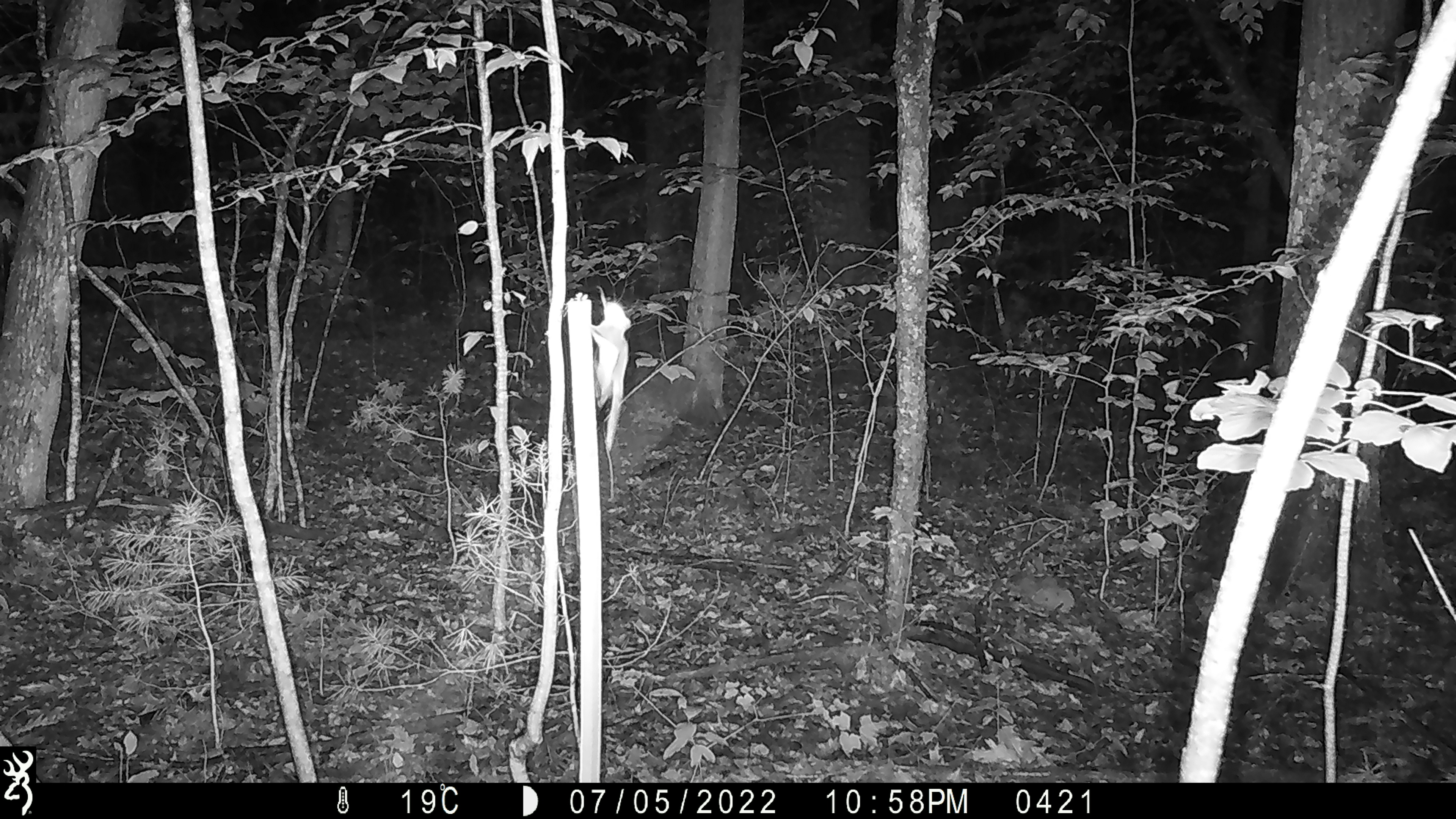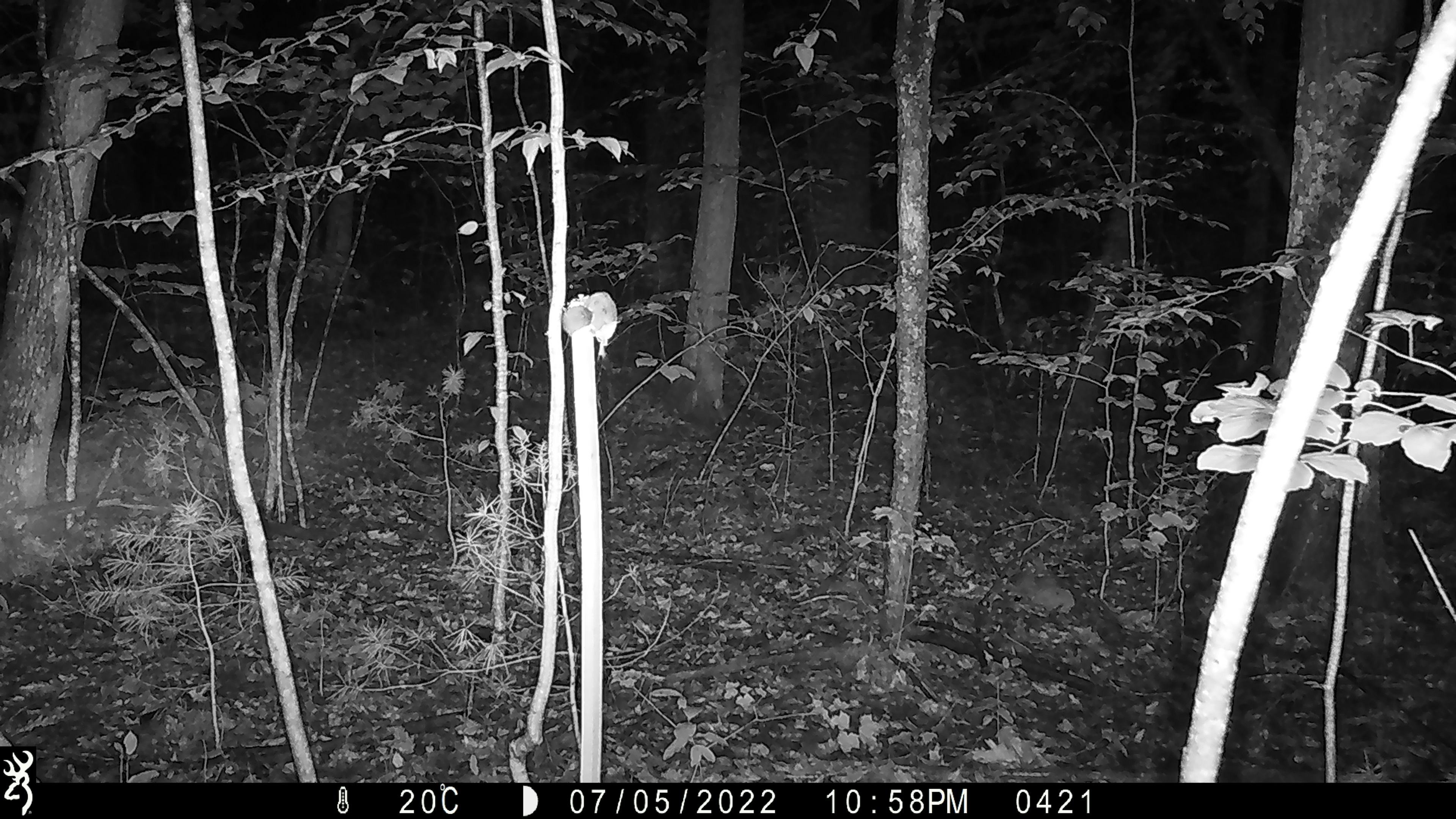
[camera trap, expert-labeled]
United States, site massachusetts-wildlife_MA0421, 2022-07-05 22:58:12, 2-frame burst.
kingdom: Animalia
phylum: Chordata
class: Mammalia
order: Rodentia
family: Sciuridae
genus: Glaucomys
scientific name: Glaucomys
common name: flying squirrel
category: flying squirrel sp.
Flying squirrel sp. (flying squirrel) (Glaucomys).